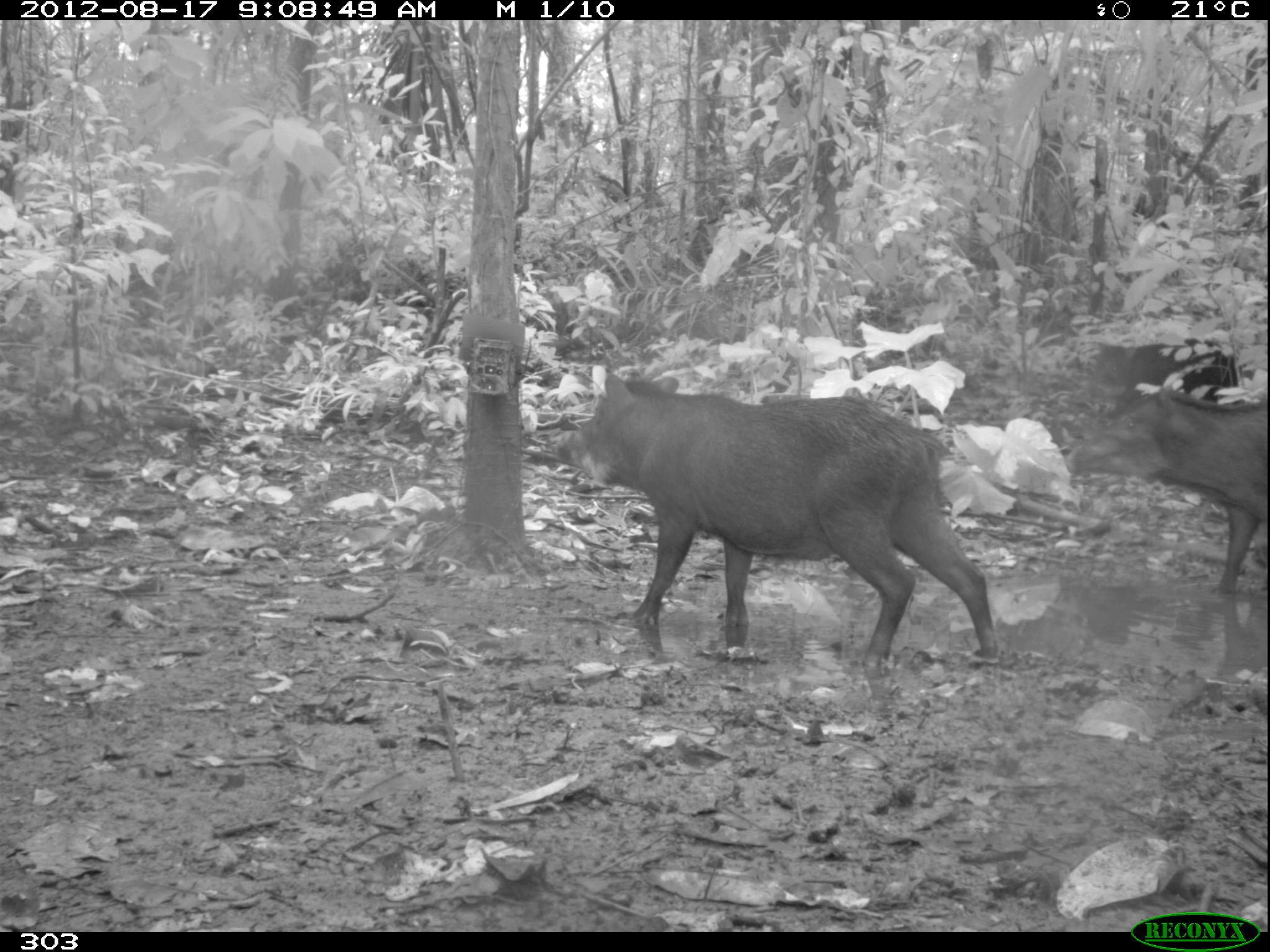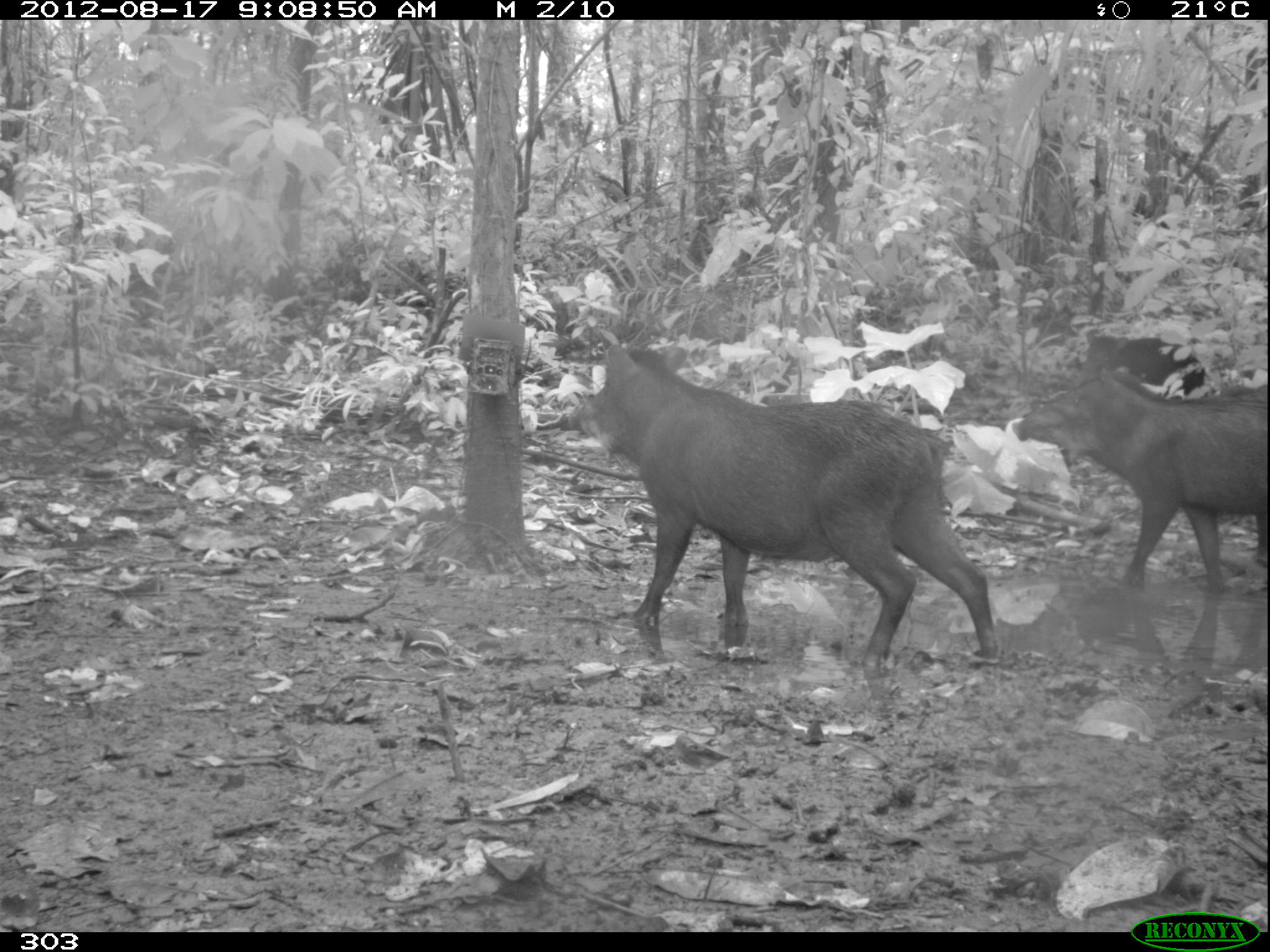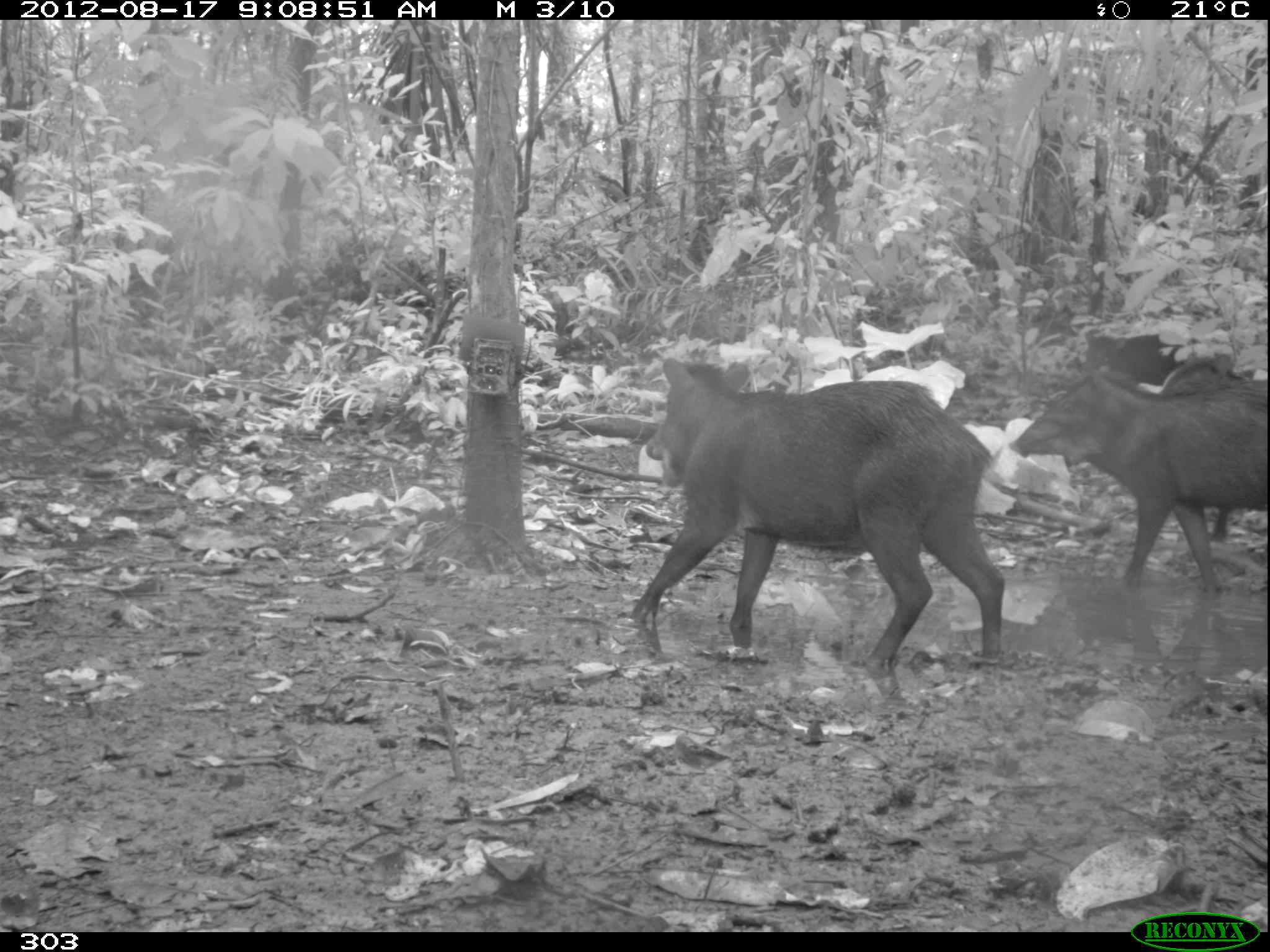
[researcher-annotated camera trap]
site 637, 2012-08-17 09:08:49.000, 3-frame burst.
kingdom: Animalia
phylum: Chordata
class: Mammalia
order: Artiodactyla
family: Tayassuidae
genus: Tayassu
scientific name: Tayassu pecari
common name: white-lipped peccary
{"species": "Tayassu pecari (white-lipped peccary)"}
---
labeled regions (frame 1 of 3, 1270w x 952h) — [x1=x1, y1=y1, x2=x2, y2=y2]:
tayassu pecari: [x1=550, y1=373, x2=1007, y2=673]; [x1=1063, y1=388, x2=1270, y2=596]; [x1=1089, y1=338, x2=1241, y2=405]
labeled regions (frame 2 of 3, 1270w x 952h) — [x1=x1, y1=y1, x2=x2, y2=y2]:
tayassu pecari: [x1=563, y1=342, x2=1000, y2=668]; [x1=1010, y1=367, x2=1265, y2=592]; [x1=1082, y1=329, x2=1205, y2=395]